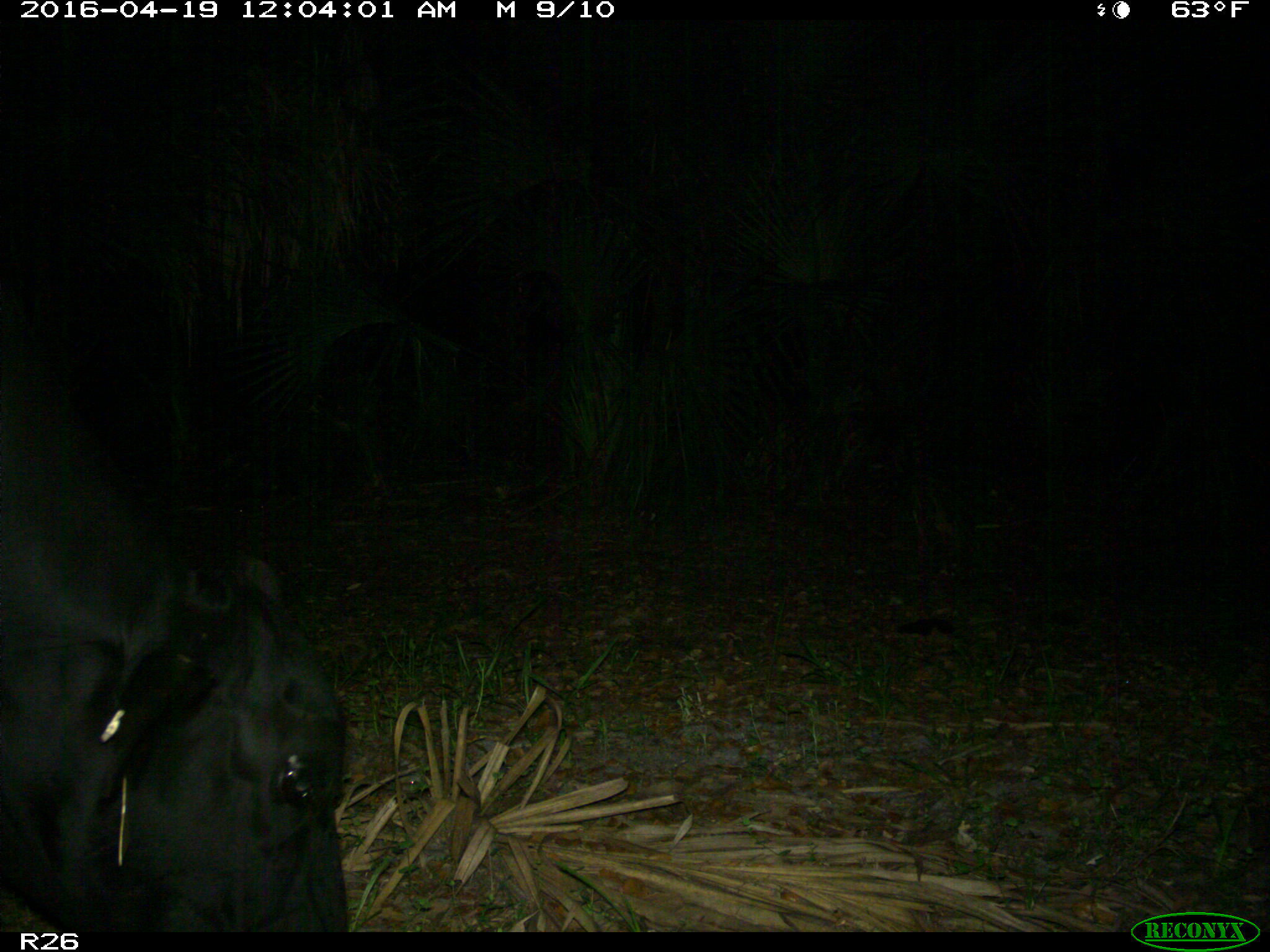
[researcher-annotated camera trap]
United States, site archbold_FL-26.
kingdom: Animalia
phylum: Chordata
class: Mammalia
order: Artiodactyla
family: Bovidae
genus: Bos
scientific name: Bos taurus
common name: domestic cow